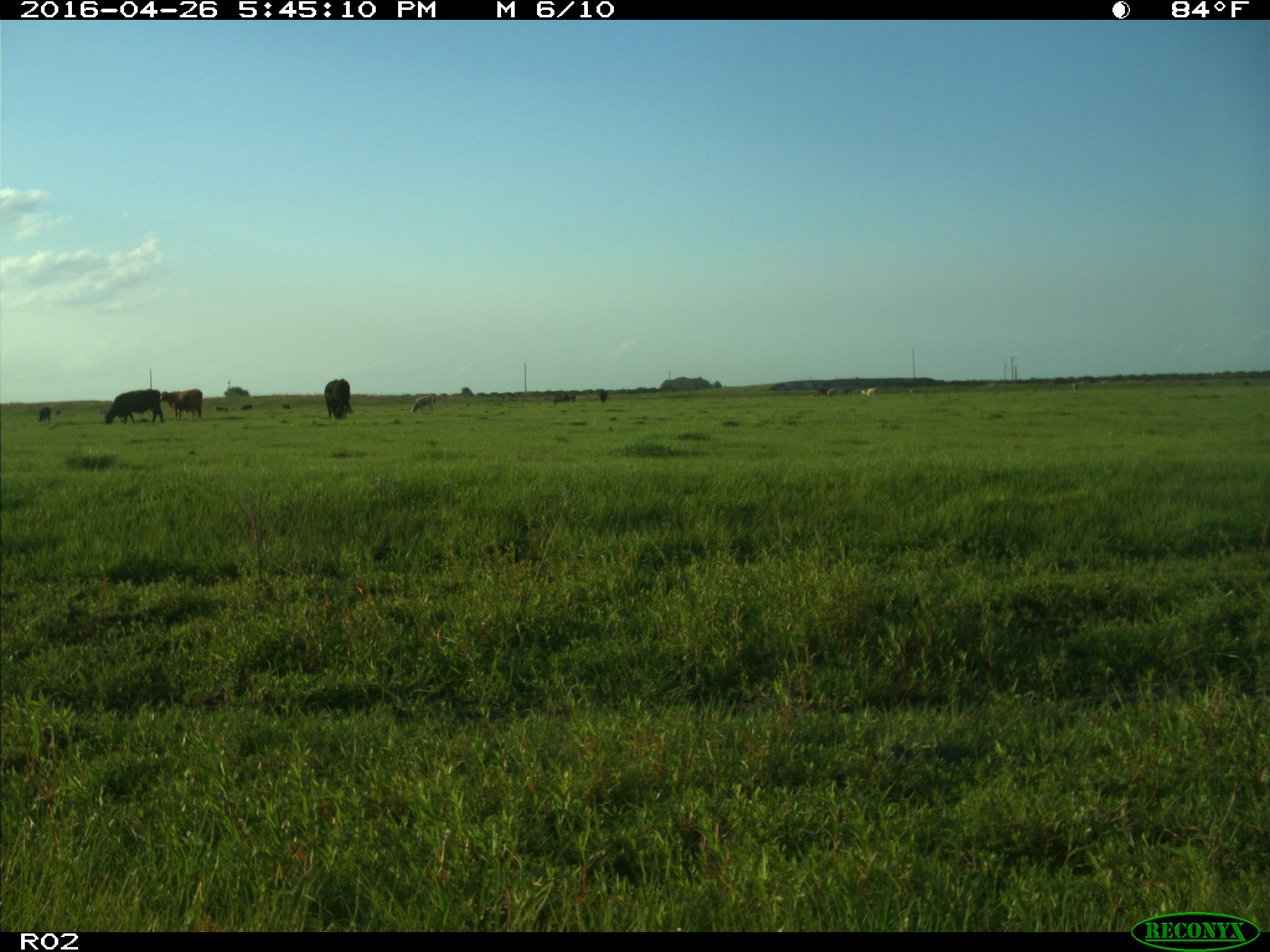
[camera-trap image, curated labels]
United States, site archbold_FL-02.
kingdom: Animalia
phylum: Chordata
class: Mammalia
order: Artiodactyla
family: Bovidae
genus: Bos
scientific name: Bos taurus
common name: domestic cow